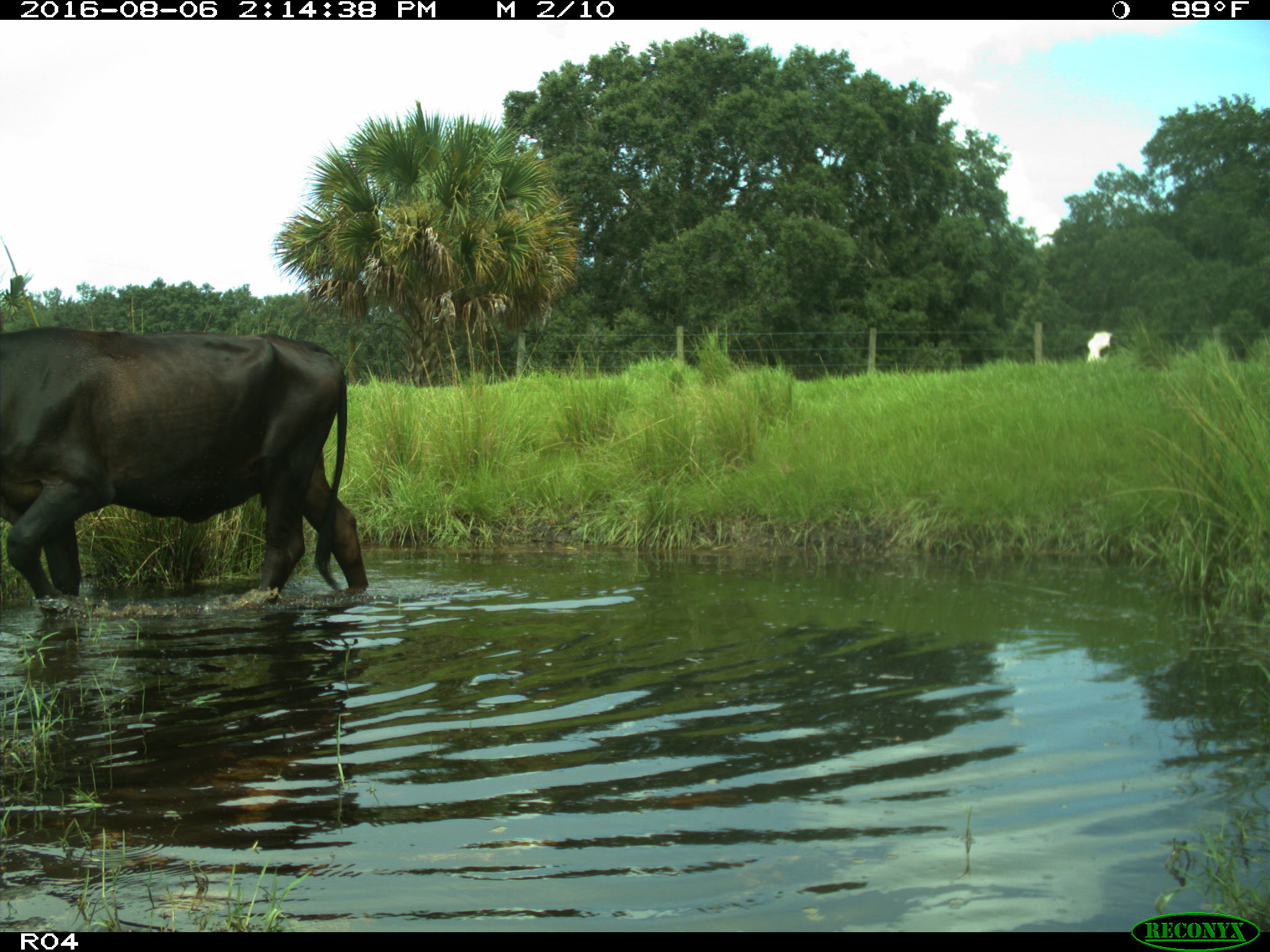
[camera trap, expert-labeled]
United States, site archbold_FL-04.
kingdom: Animalia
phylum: Chordata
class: Mammalia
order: Artiodactyla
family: Bovidae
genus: Bos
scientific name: Bos taurus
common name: domestic cow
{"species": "Bos taurus (domestic cow)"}